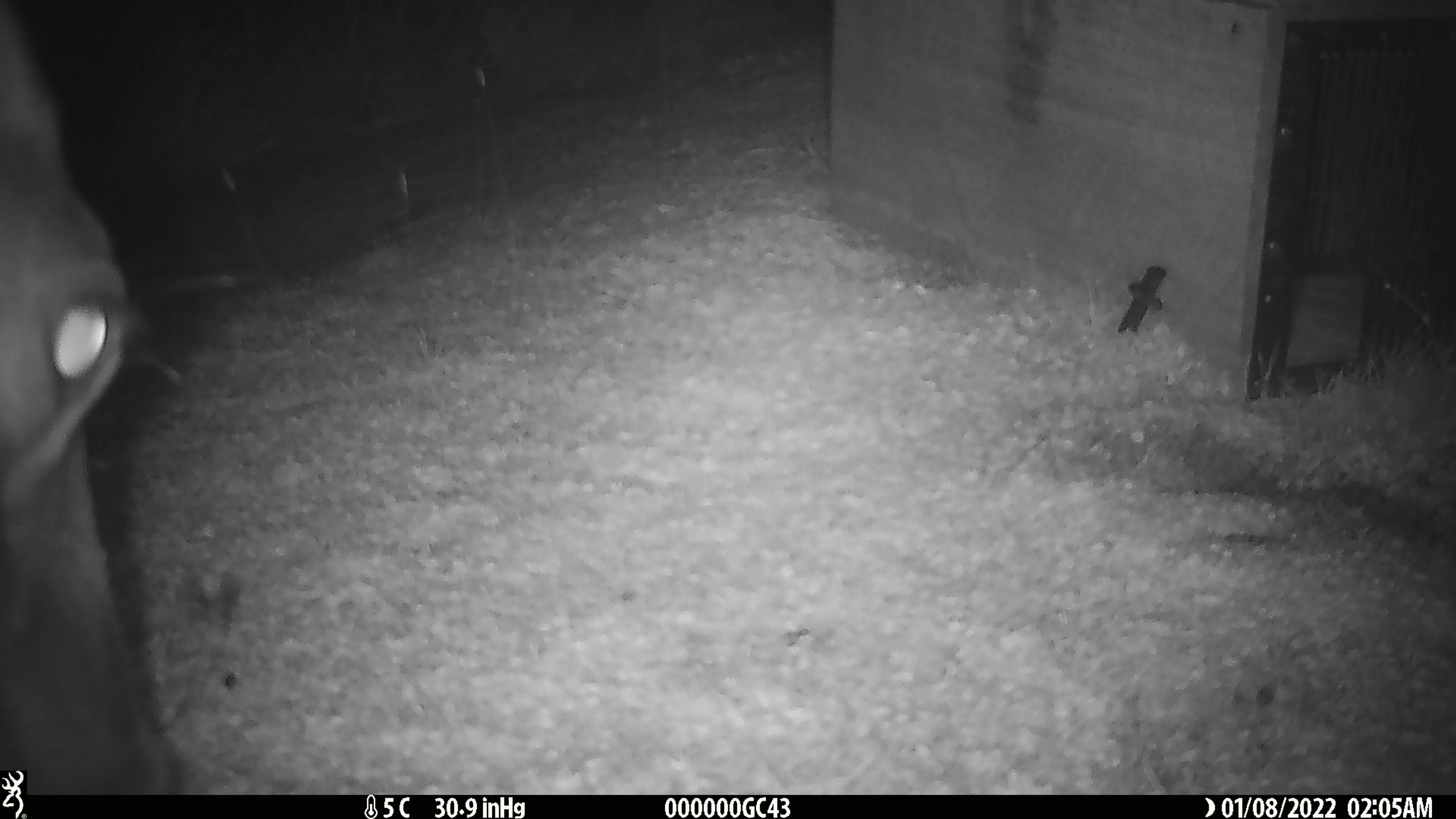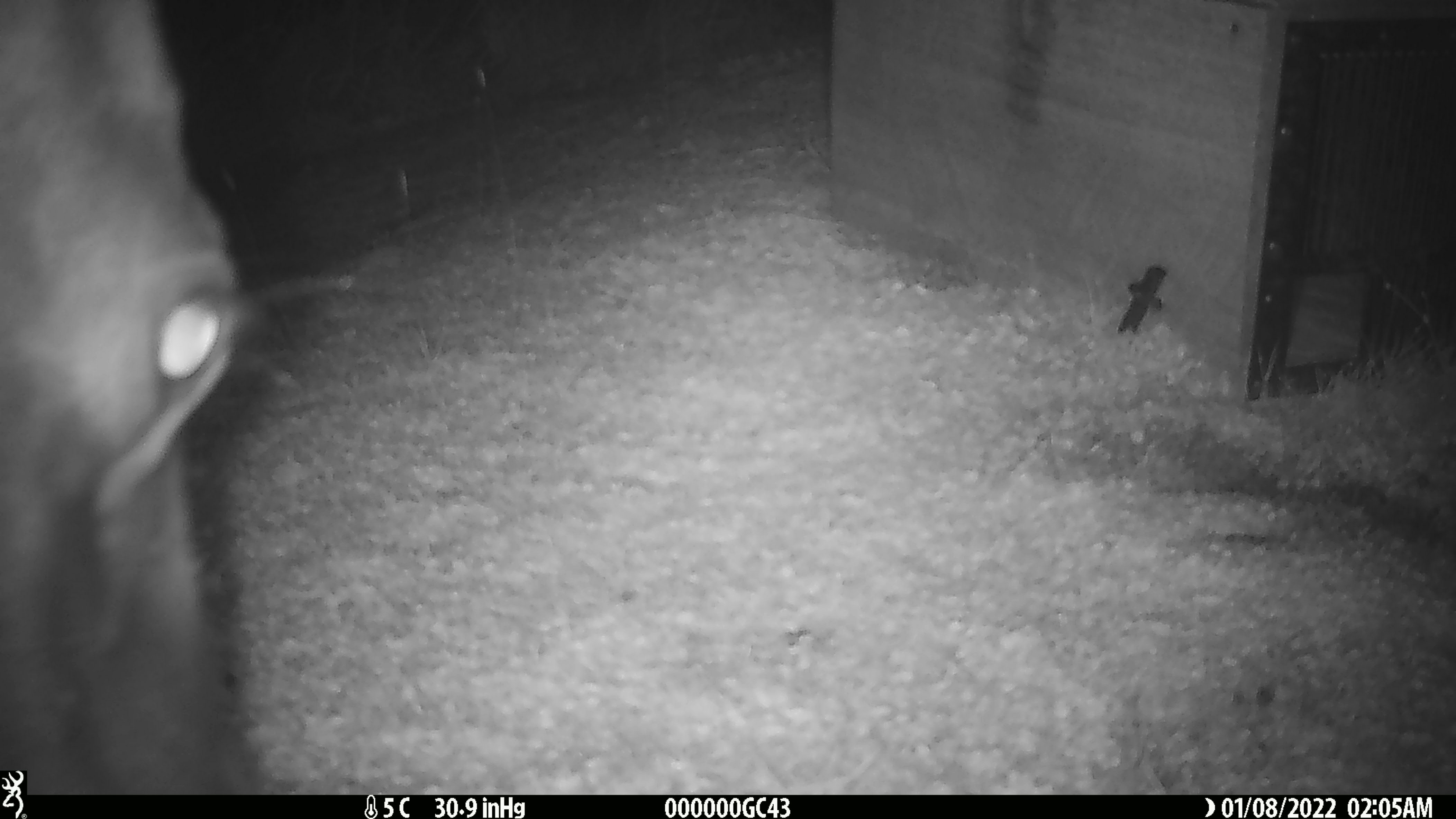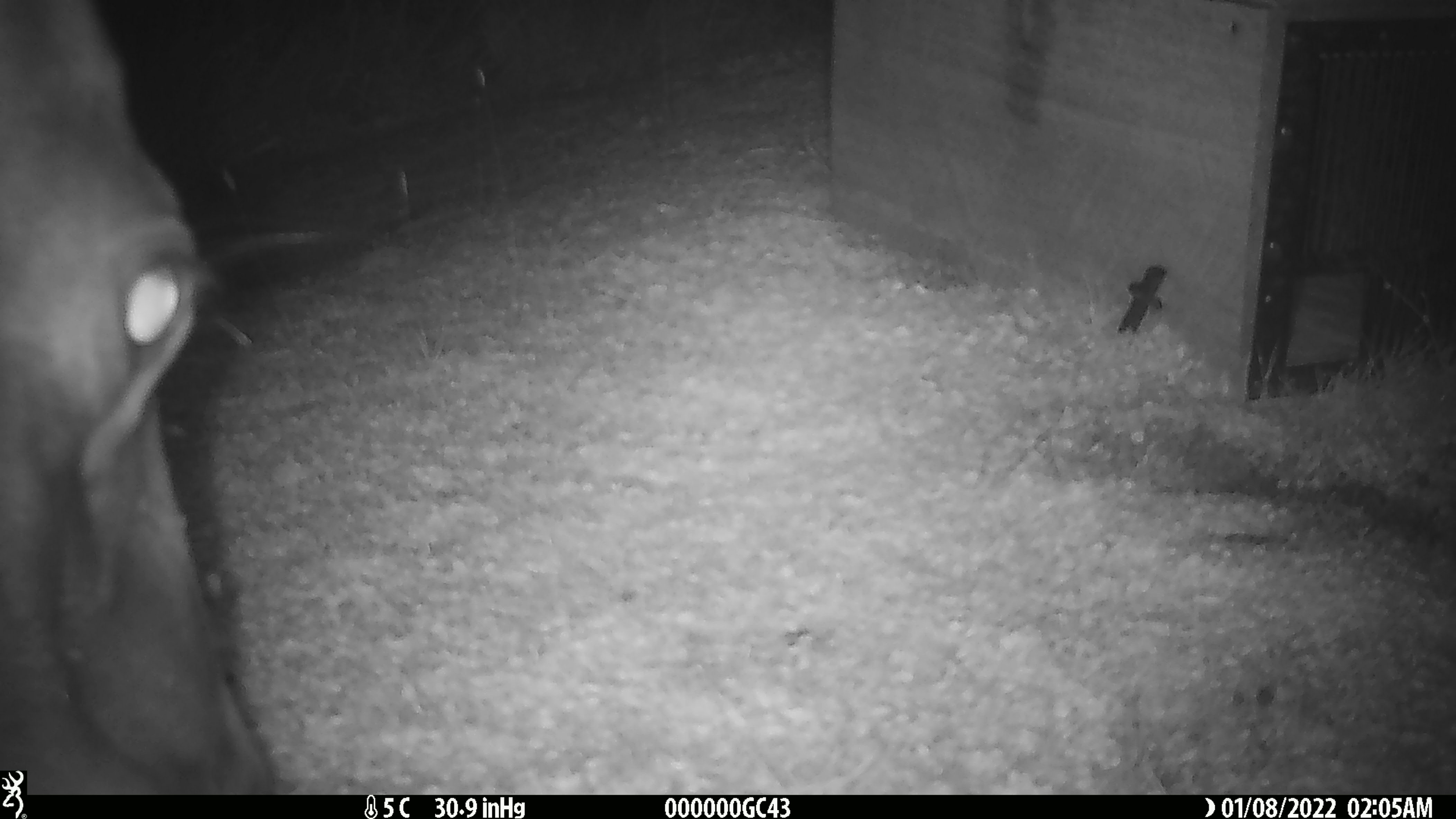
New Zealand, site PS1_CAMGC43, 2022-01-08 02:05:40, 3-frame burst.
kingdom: Animalia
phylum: Chordata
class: Mammalia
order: Artiodactyla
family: Cervidae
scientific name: Cervidae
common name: deer